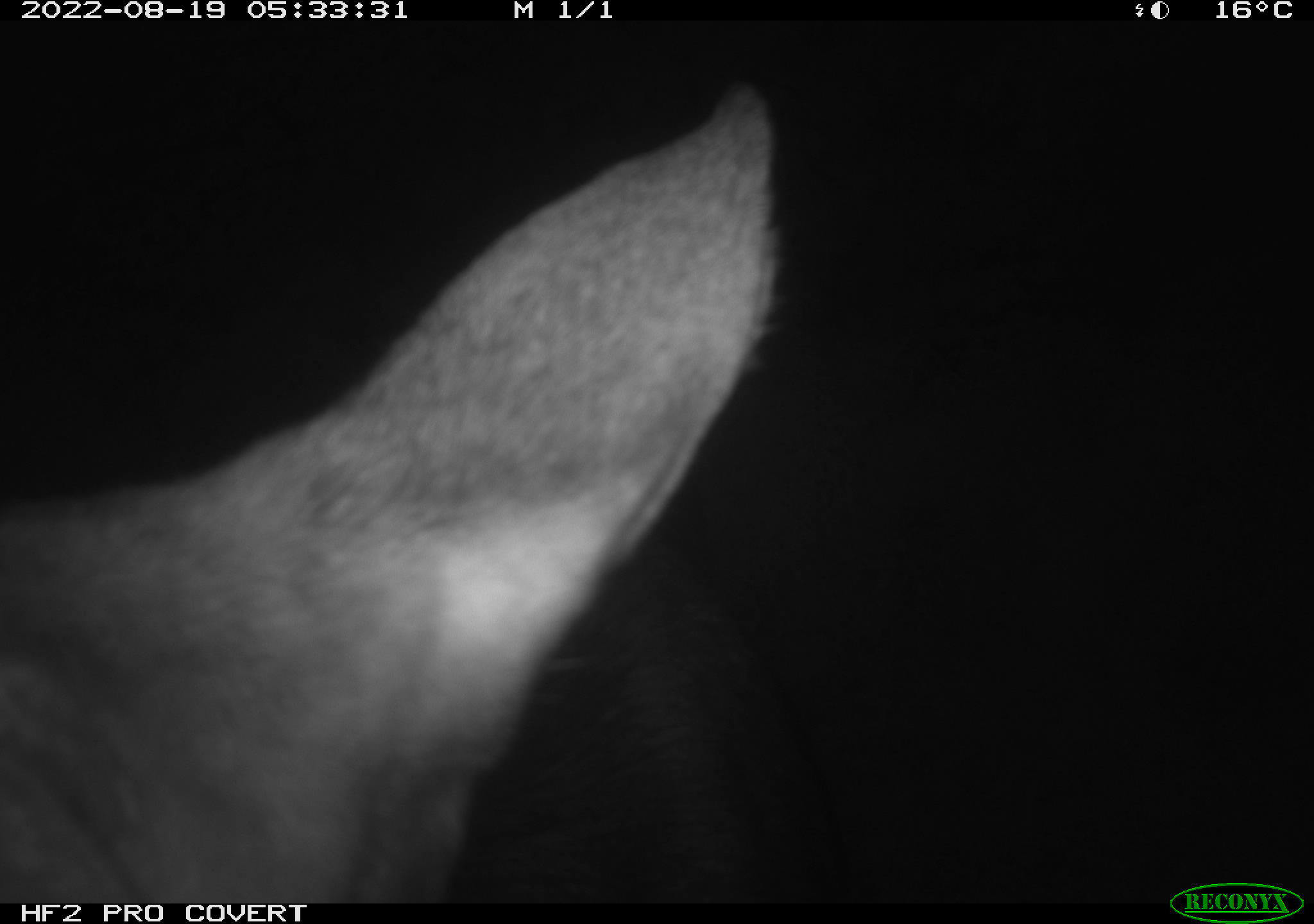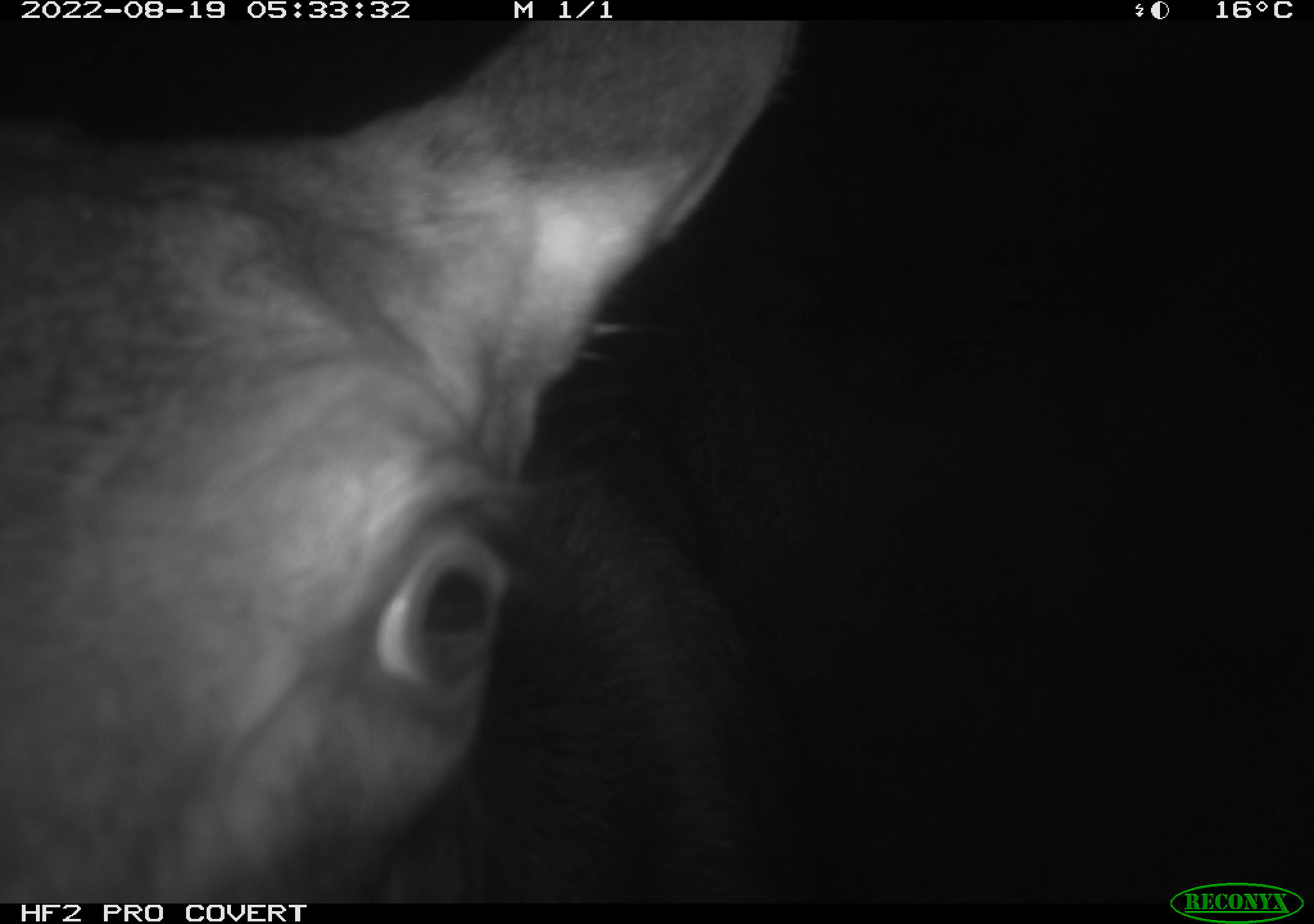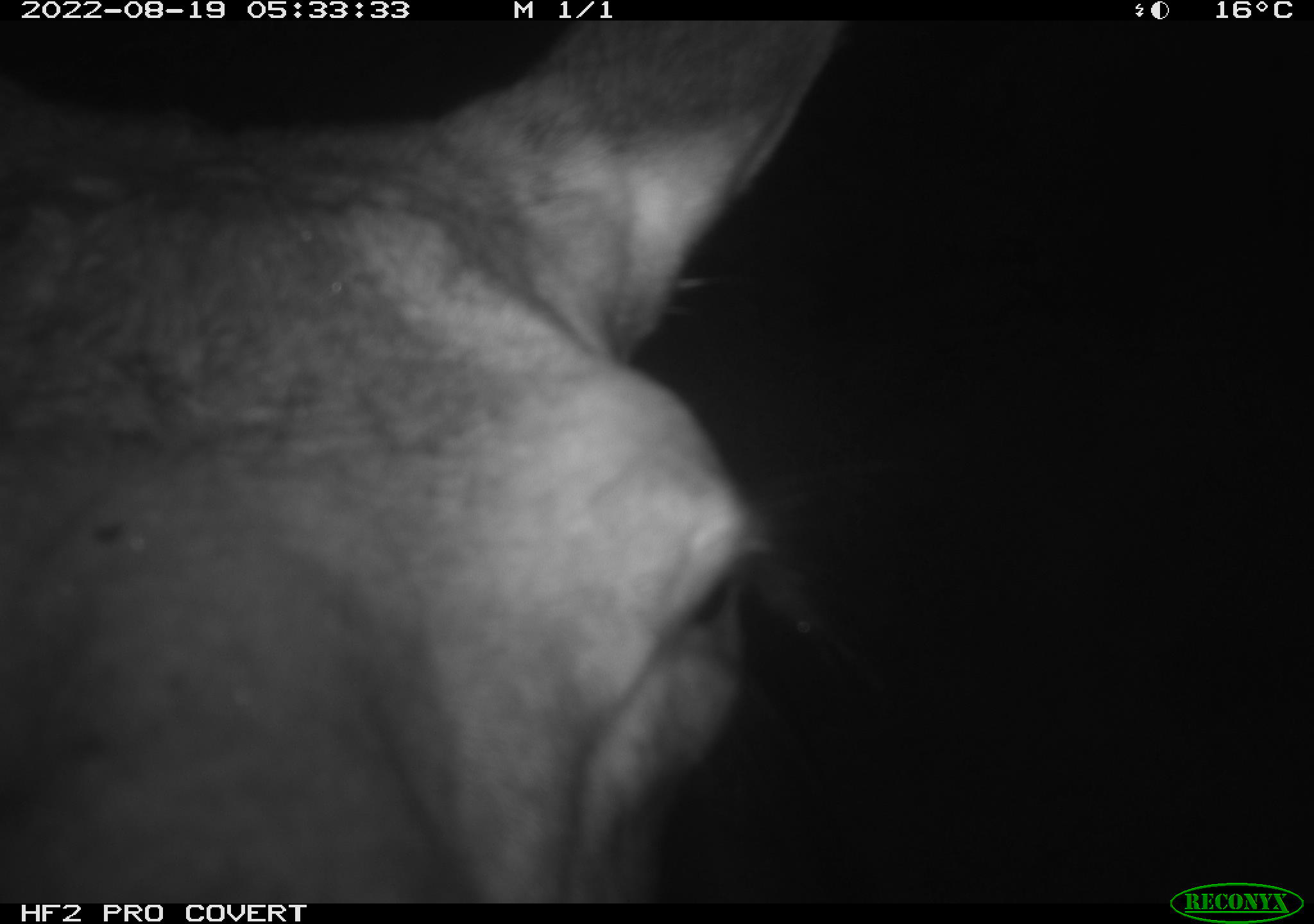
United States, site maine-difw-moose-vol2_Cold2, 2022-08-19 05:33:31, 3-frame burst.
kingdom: Animalia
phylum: Chordata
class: Mammalia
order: Artiodactyla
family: Cervidae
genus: Alces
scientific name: Alces alces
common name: moose